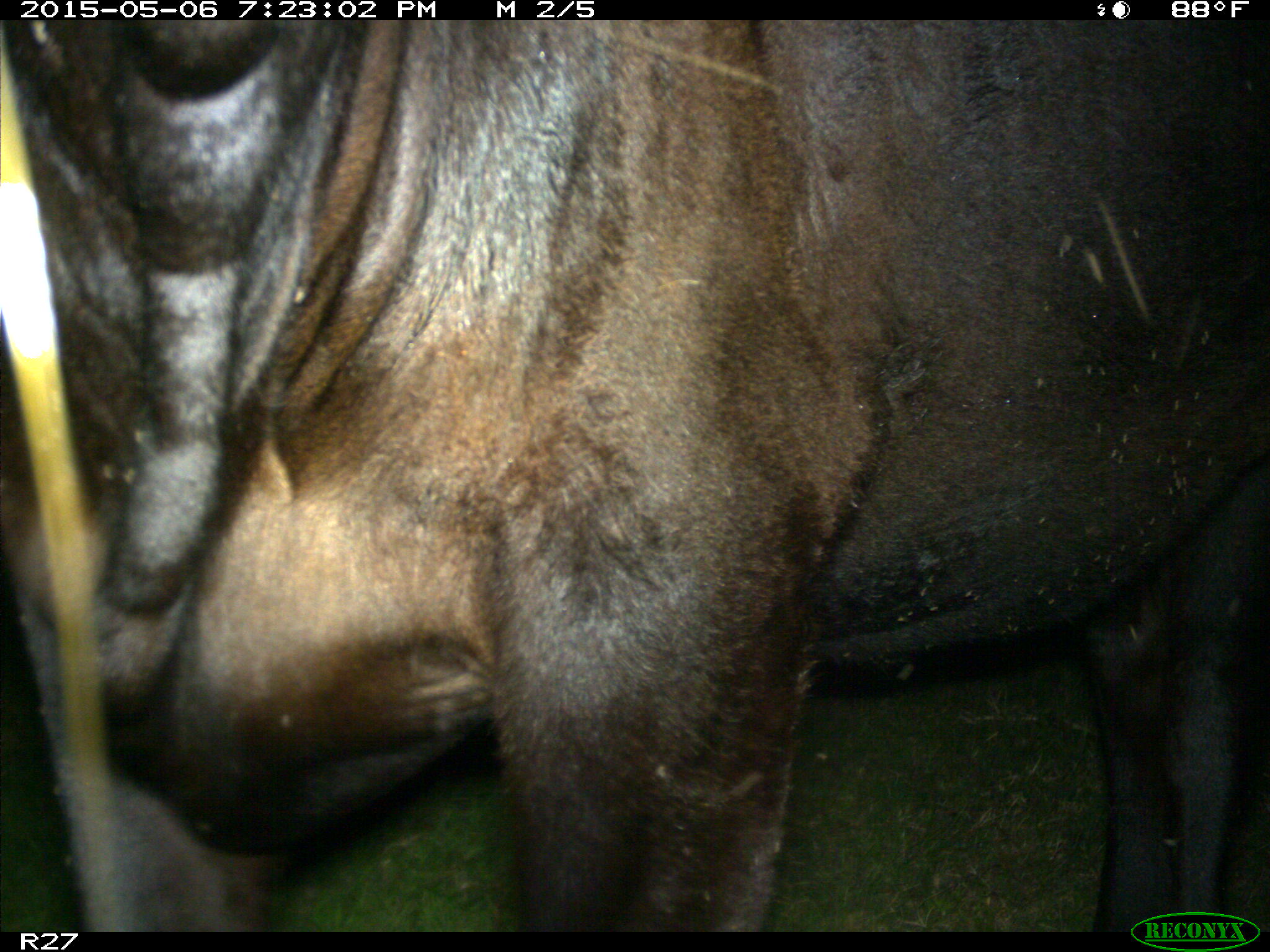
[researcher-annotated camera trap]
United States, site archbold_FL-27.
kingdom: Animalia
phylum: Chordata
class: Mammalia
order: Artiodactyla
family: Bovidae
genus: Bos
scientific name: Bos taurus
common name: domestic cow